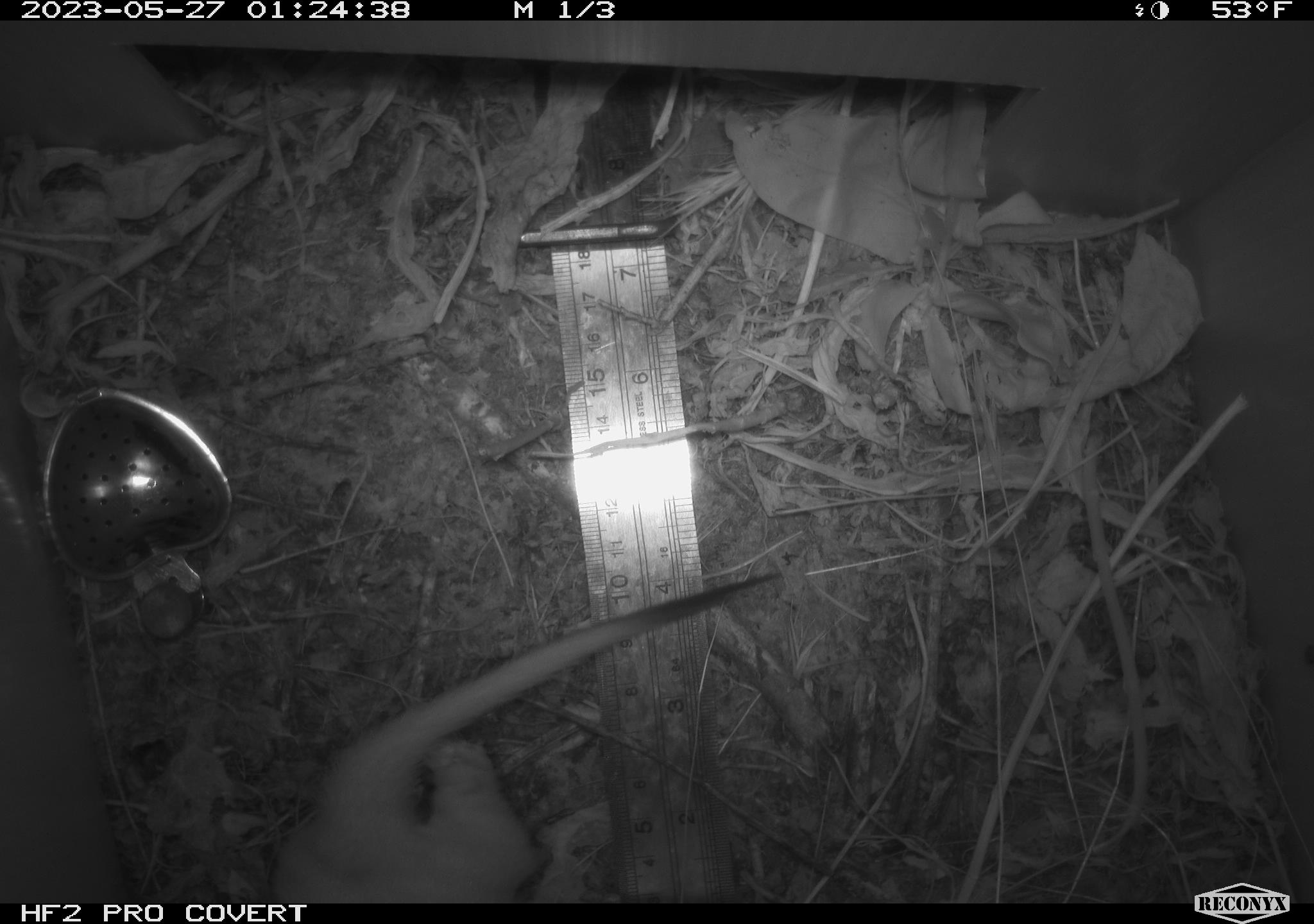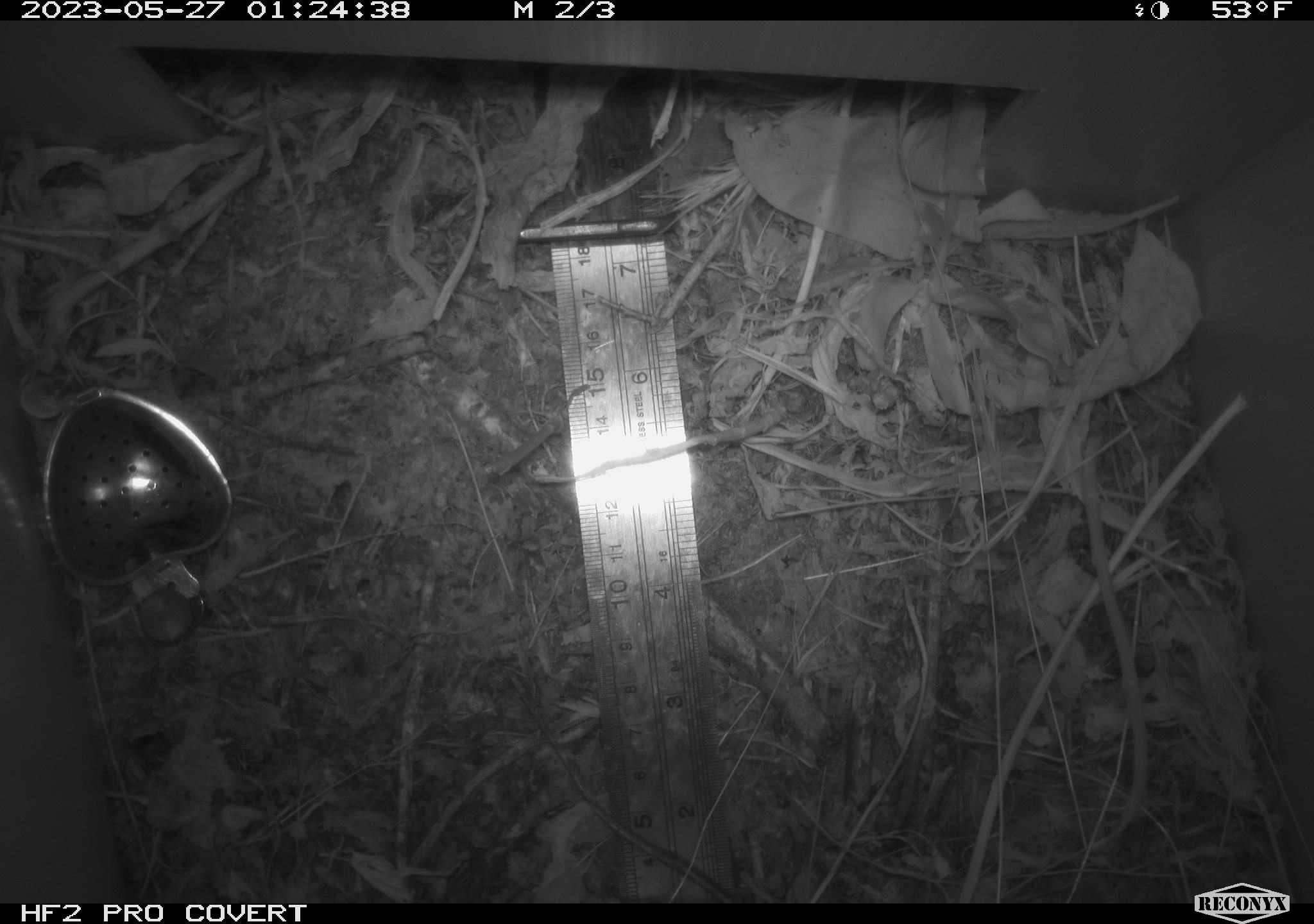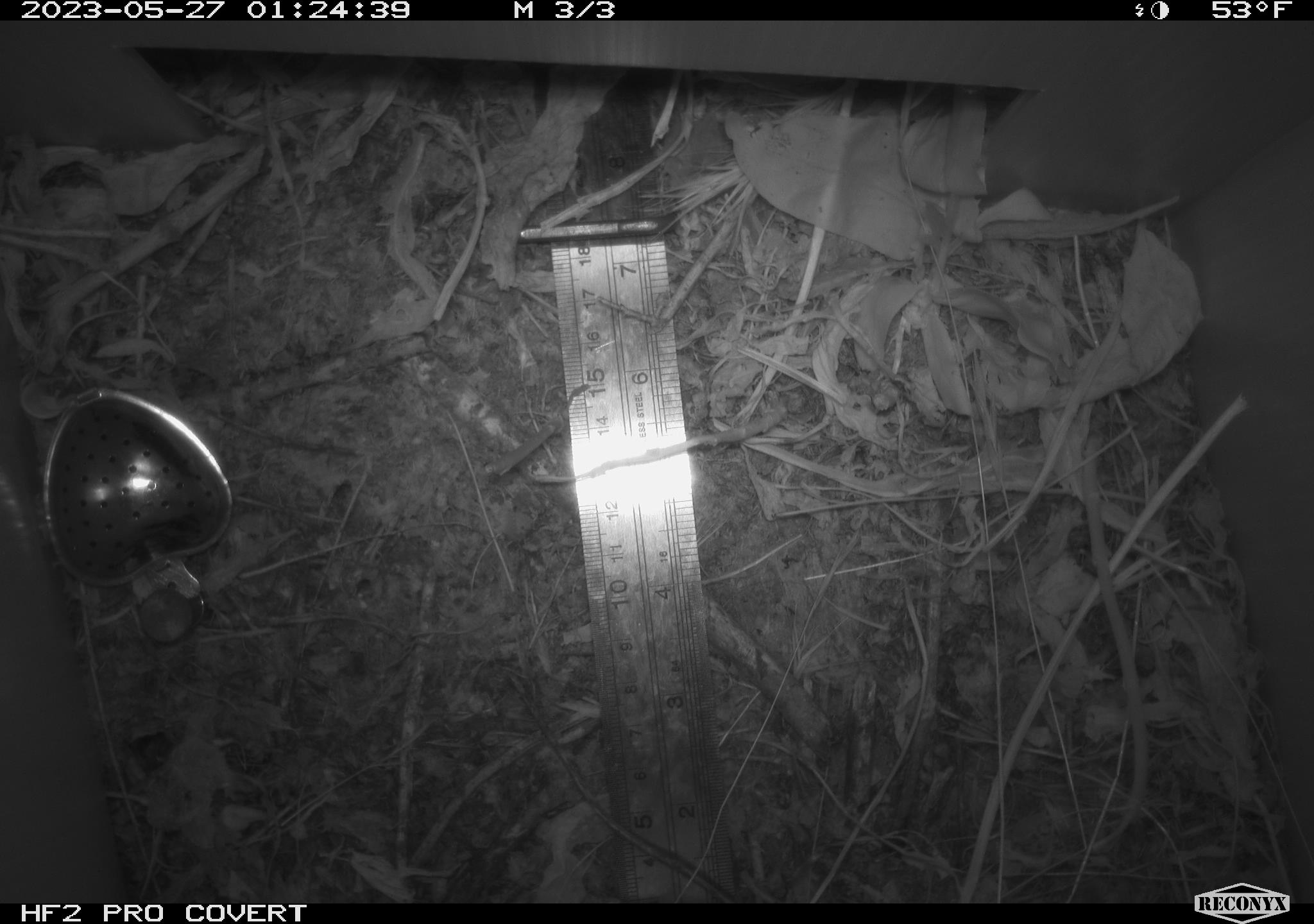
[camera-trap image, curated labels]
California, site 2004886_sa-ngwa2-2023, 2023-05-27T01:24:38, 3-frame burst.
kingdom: Animalia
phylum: Chordata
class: Mammalia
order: Carnivora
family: Mustelidae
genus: Neogale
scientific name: Neogale frenata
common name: long-tailed weasel